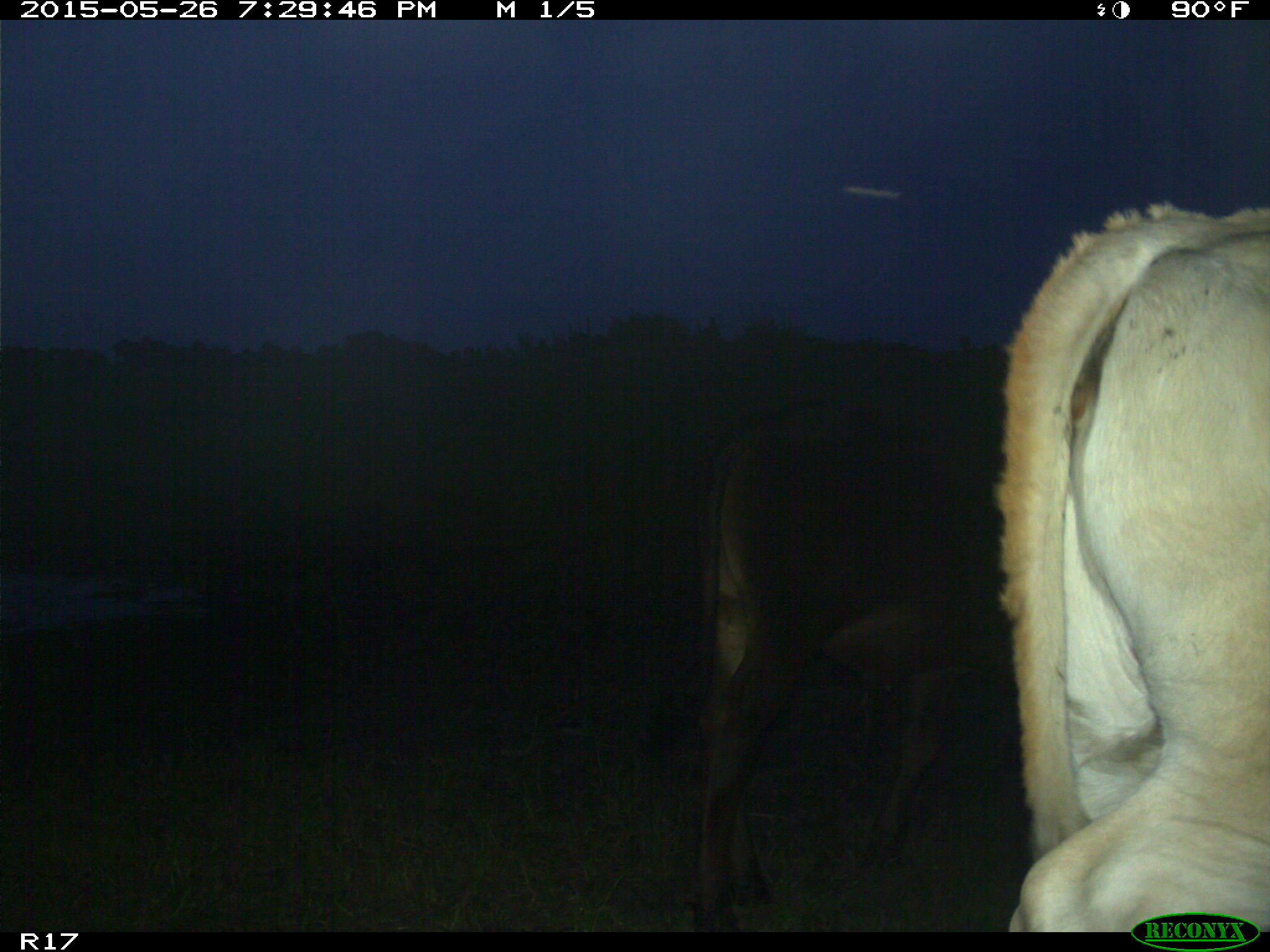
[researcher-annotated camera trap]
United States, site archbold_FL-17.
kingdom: Animalia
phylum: Chordata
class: Mammalia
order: Artiodactyla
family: Bovidae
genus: Bos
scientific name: Bos taurus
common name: domestic cow